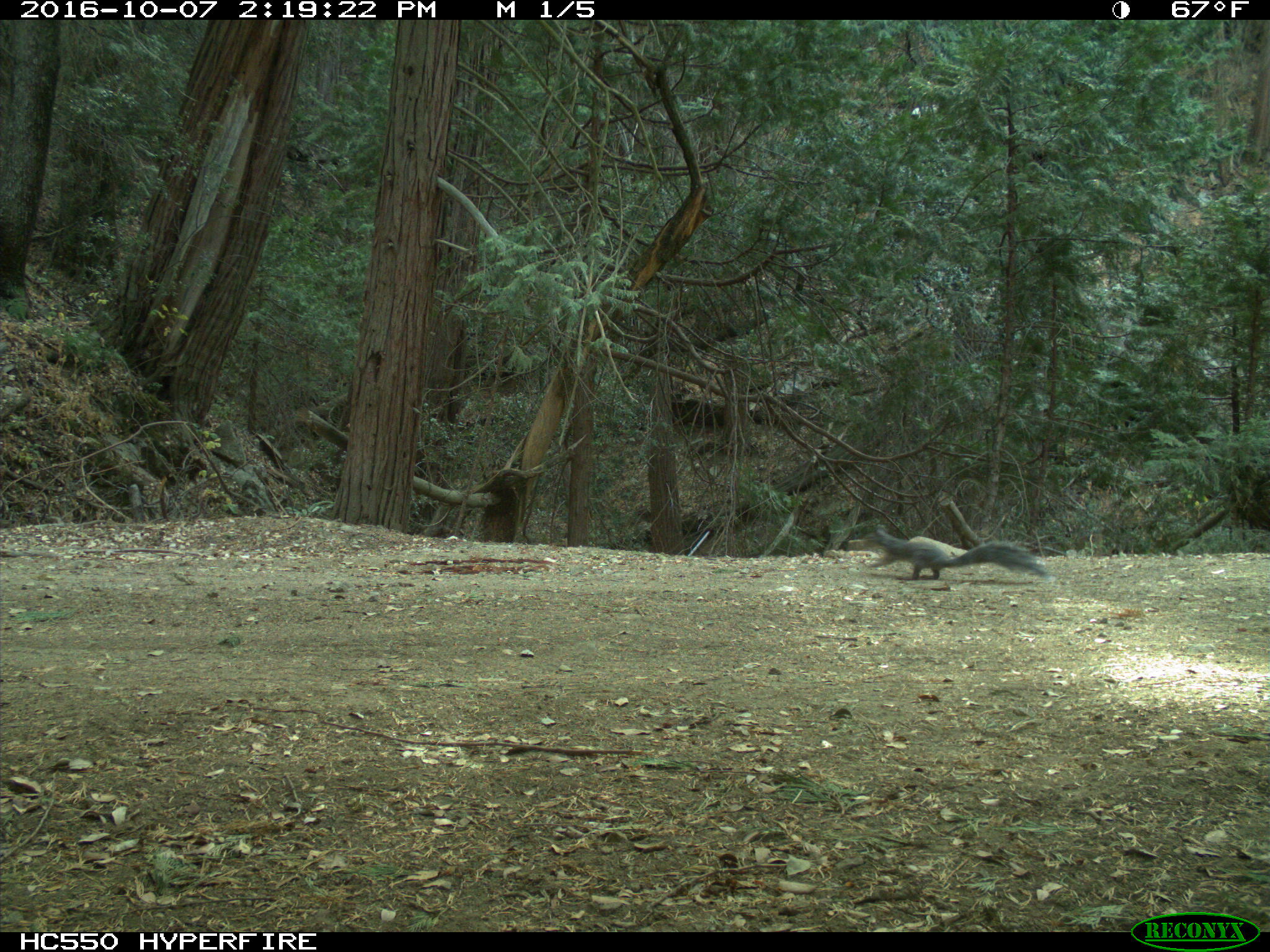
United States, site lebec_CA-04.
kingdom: Animalia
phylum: Chordata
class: Mammalia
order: Rodentia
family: Sciuridae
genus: Sciurus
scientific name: Sciurus carolinensis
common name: eastern gray squirrel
Sciurus carolinensis (eastern gray squirrel).